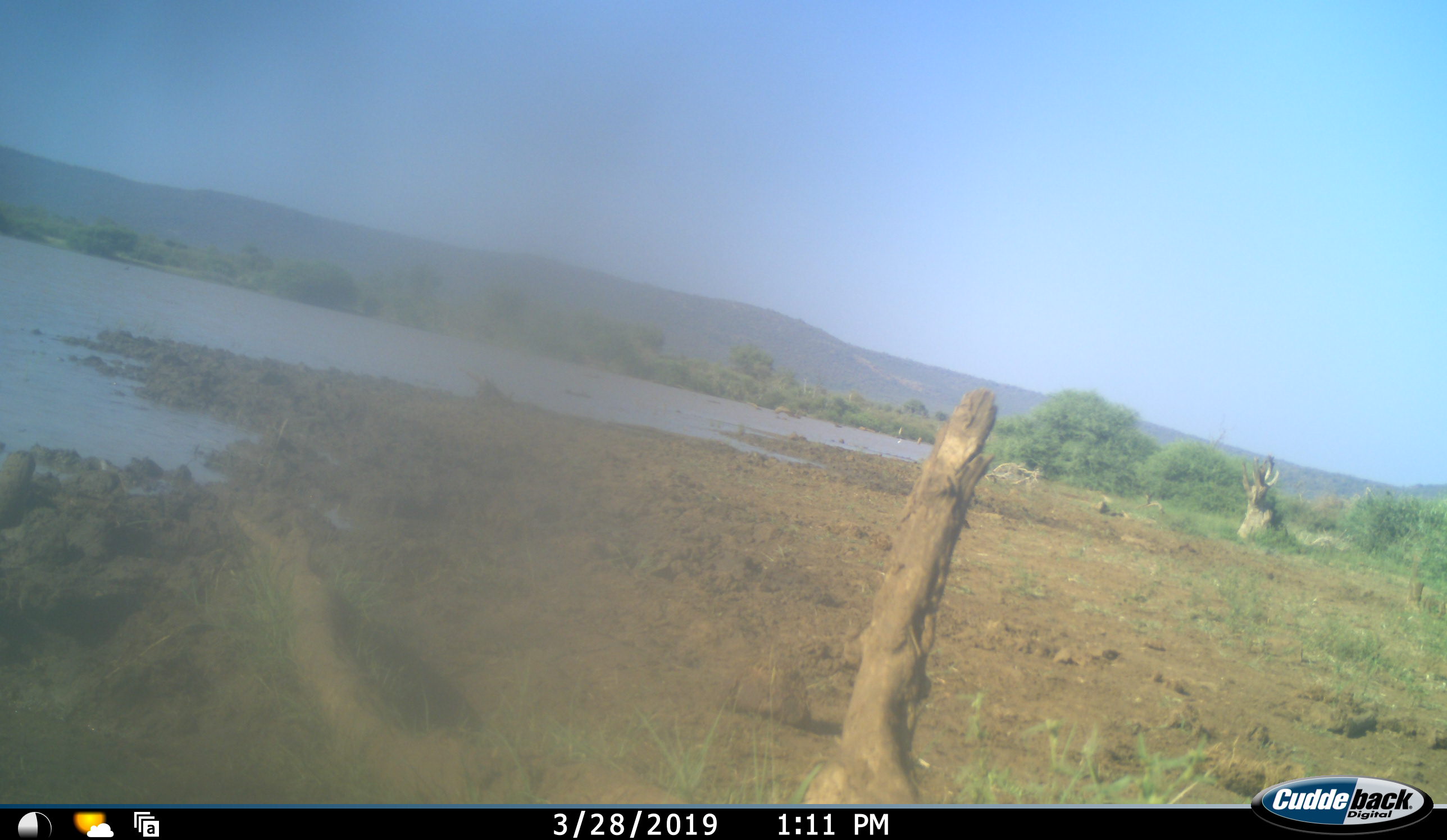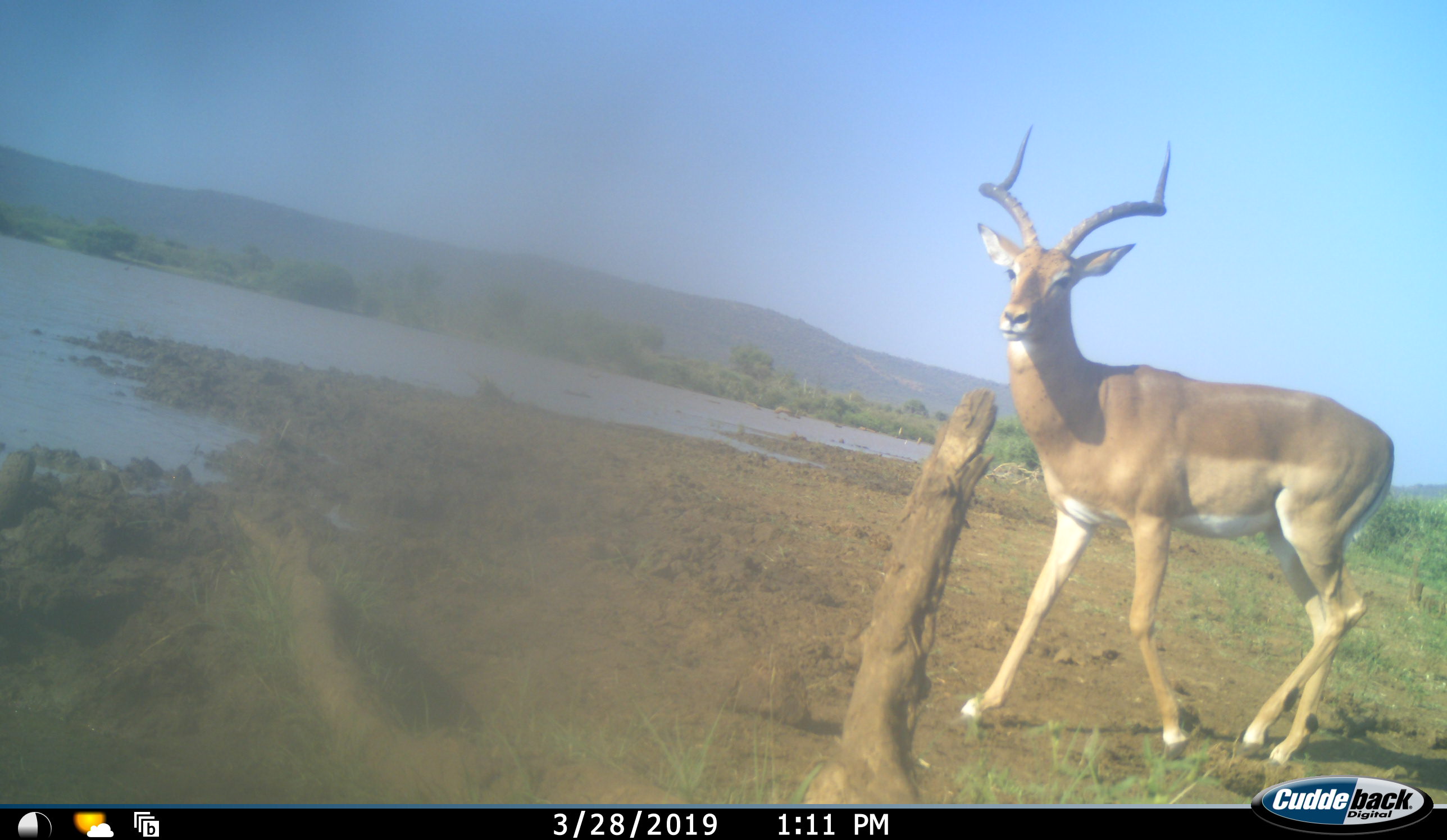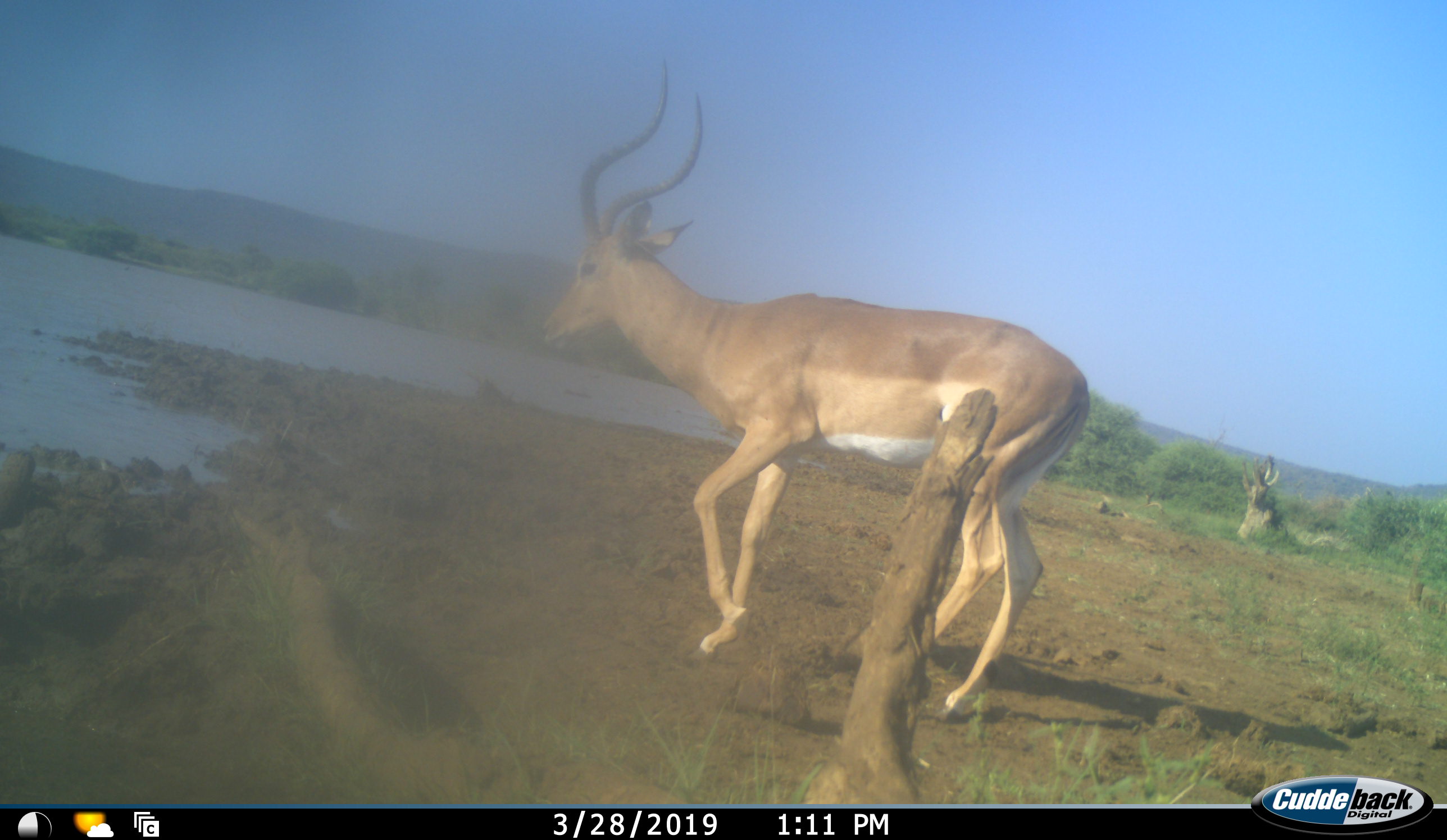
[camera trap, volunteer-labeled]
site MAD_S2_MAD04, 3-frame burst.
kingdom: Animalia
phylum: Chordata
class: Mammalia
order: Artiodactyla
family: Bovidae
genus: Aepyceros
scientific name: Aepyceros melampus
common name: impala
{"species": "impala (Aepyceros melampus)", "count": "1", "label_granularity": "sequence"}